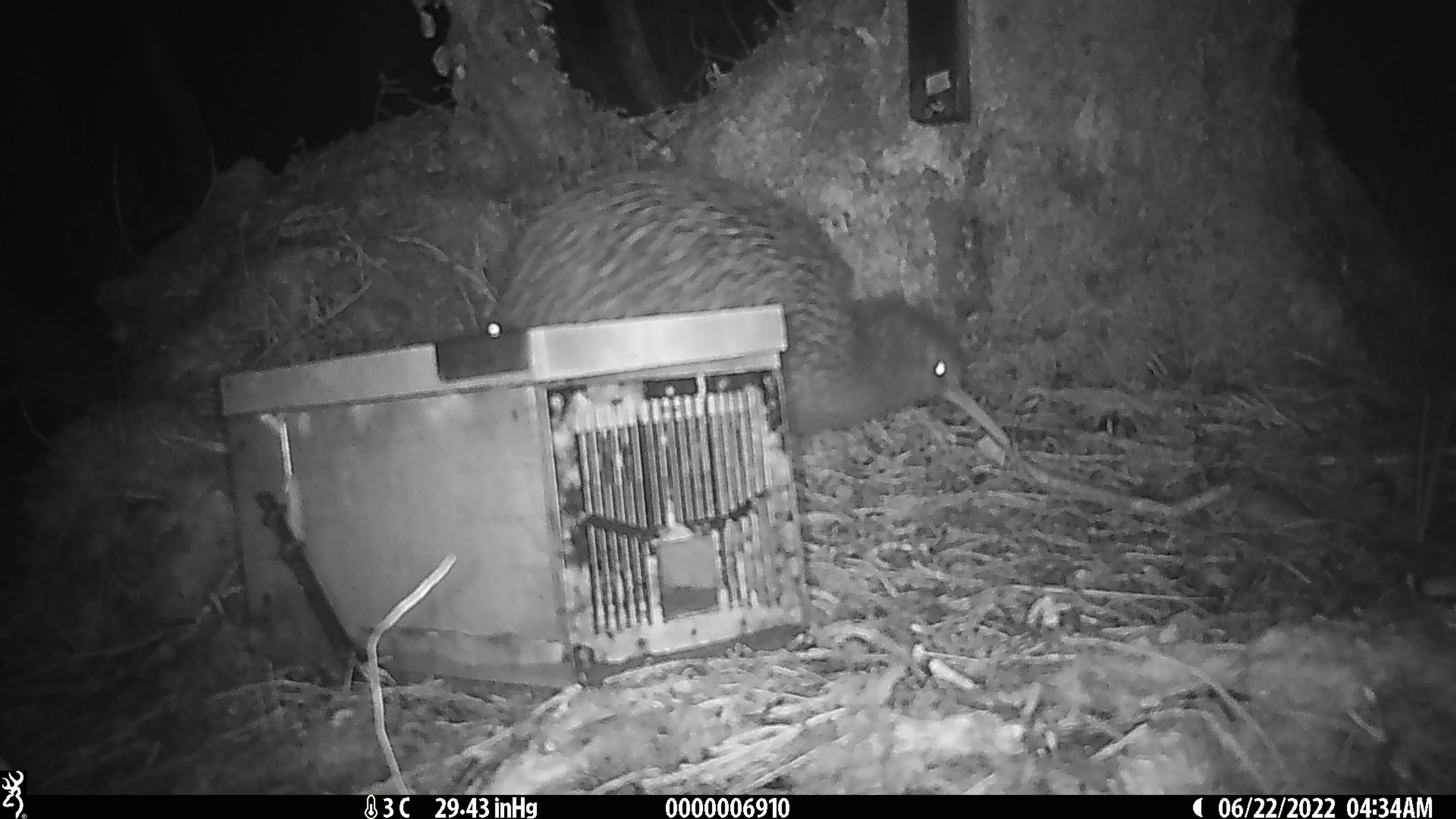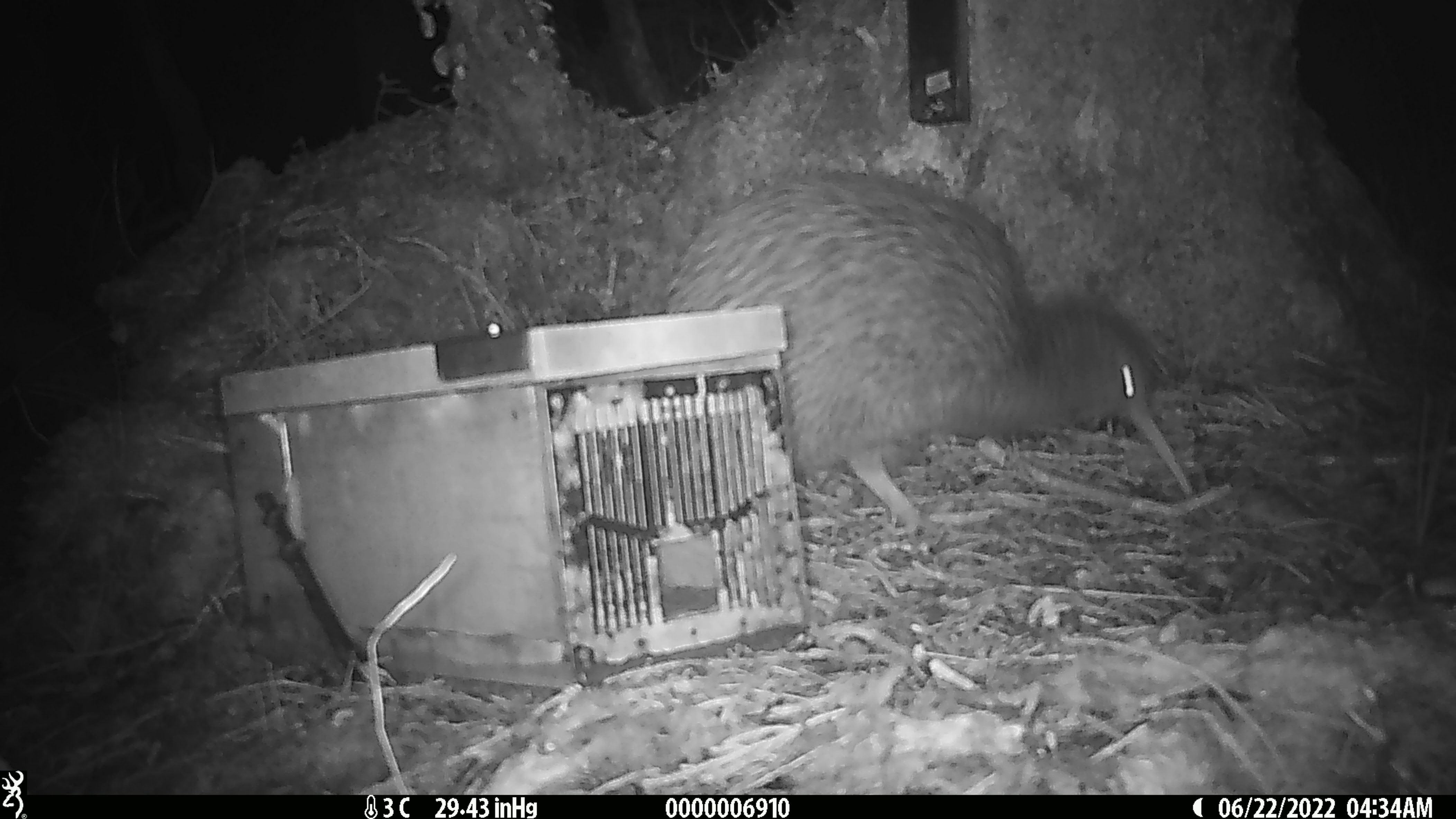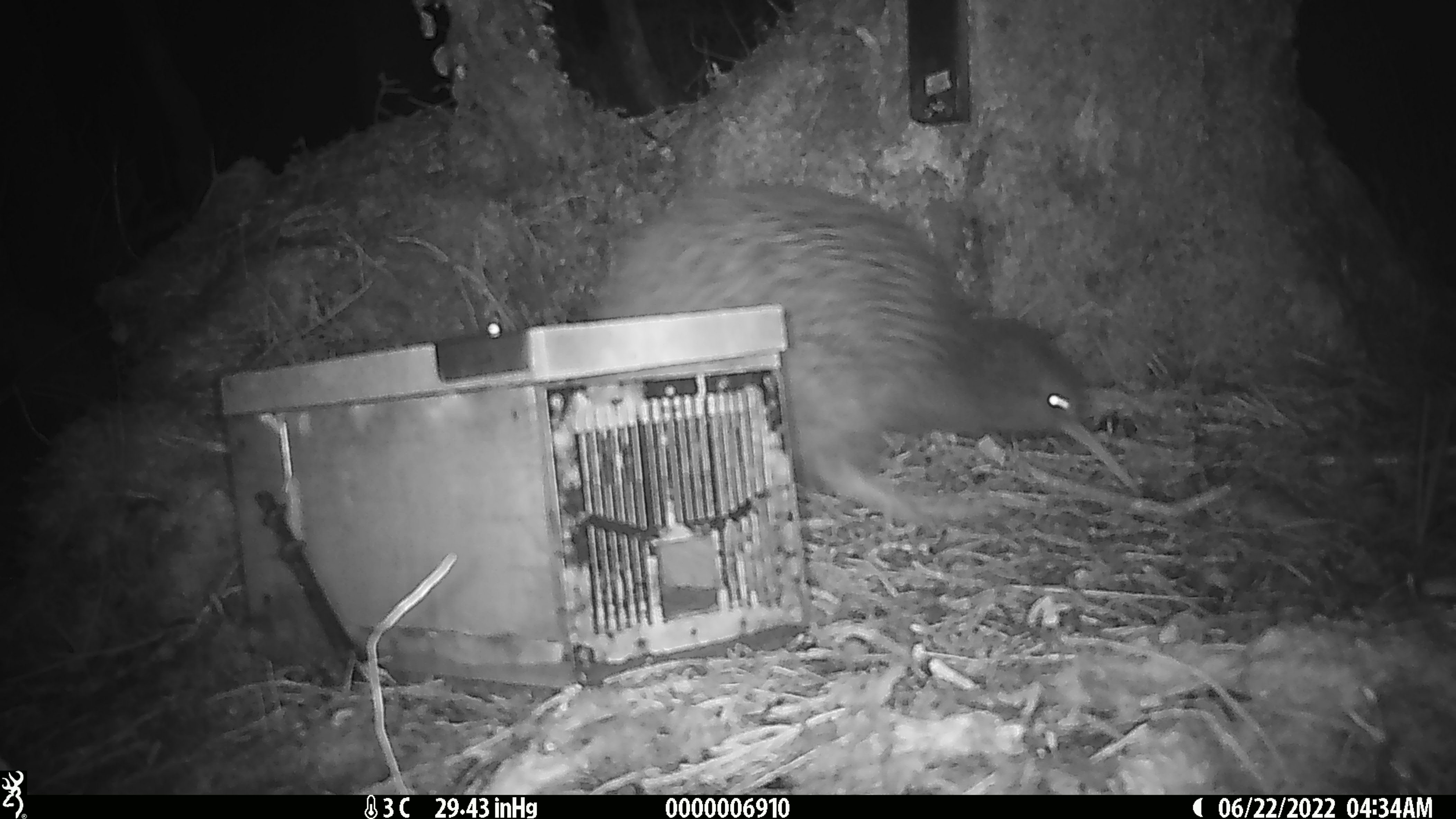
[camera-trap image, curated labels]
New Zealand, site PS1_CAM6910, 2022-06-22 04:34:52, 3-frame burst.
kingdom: Animalia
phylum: Chordata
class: Aves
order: Apterygiformes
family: Apterygidae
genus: Apteryx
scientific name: Apteryx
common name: kiwi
Kiwi (Apteryx).